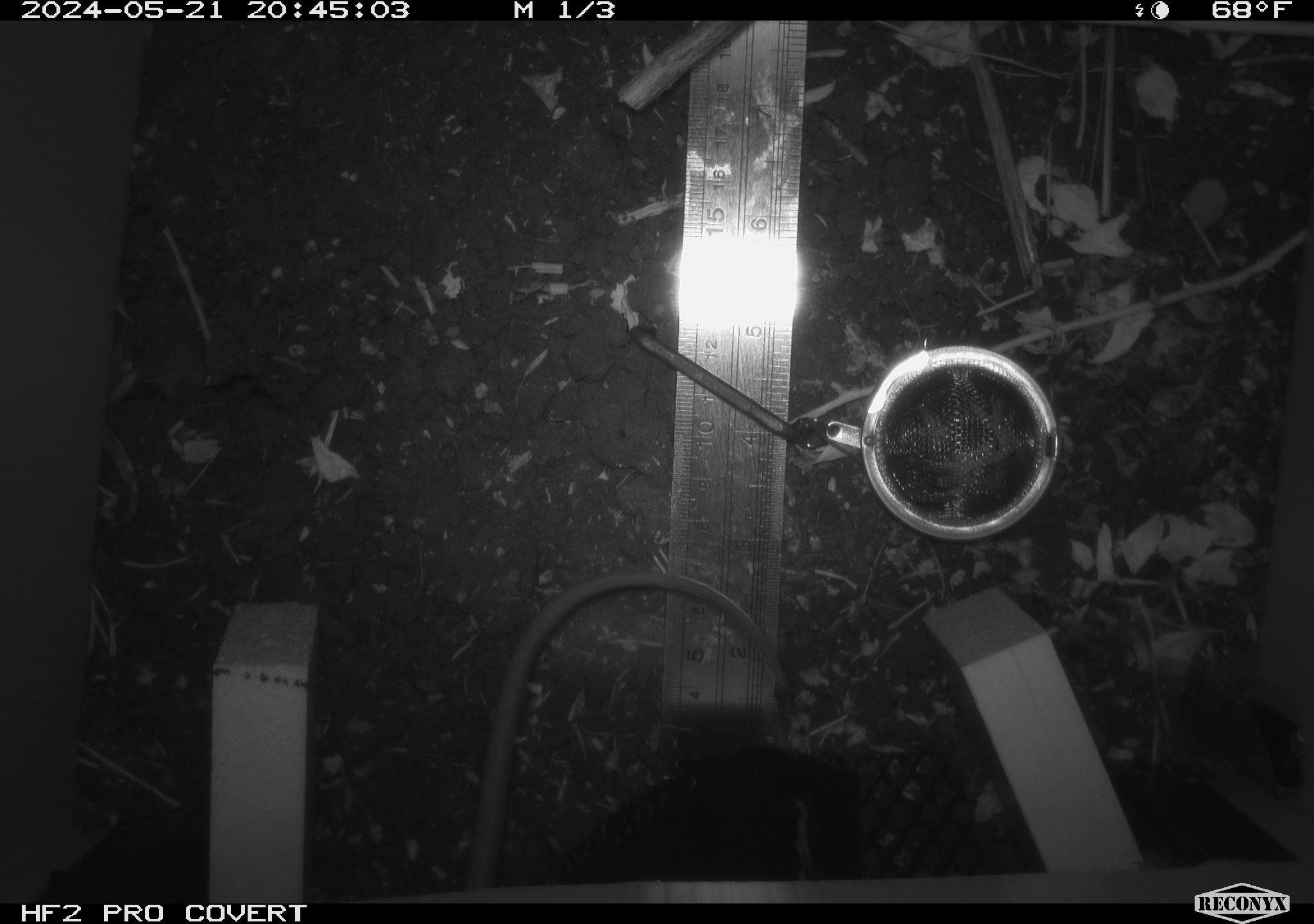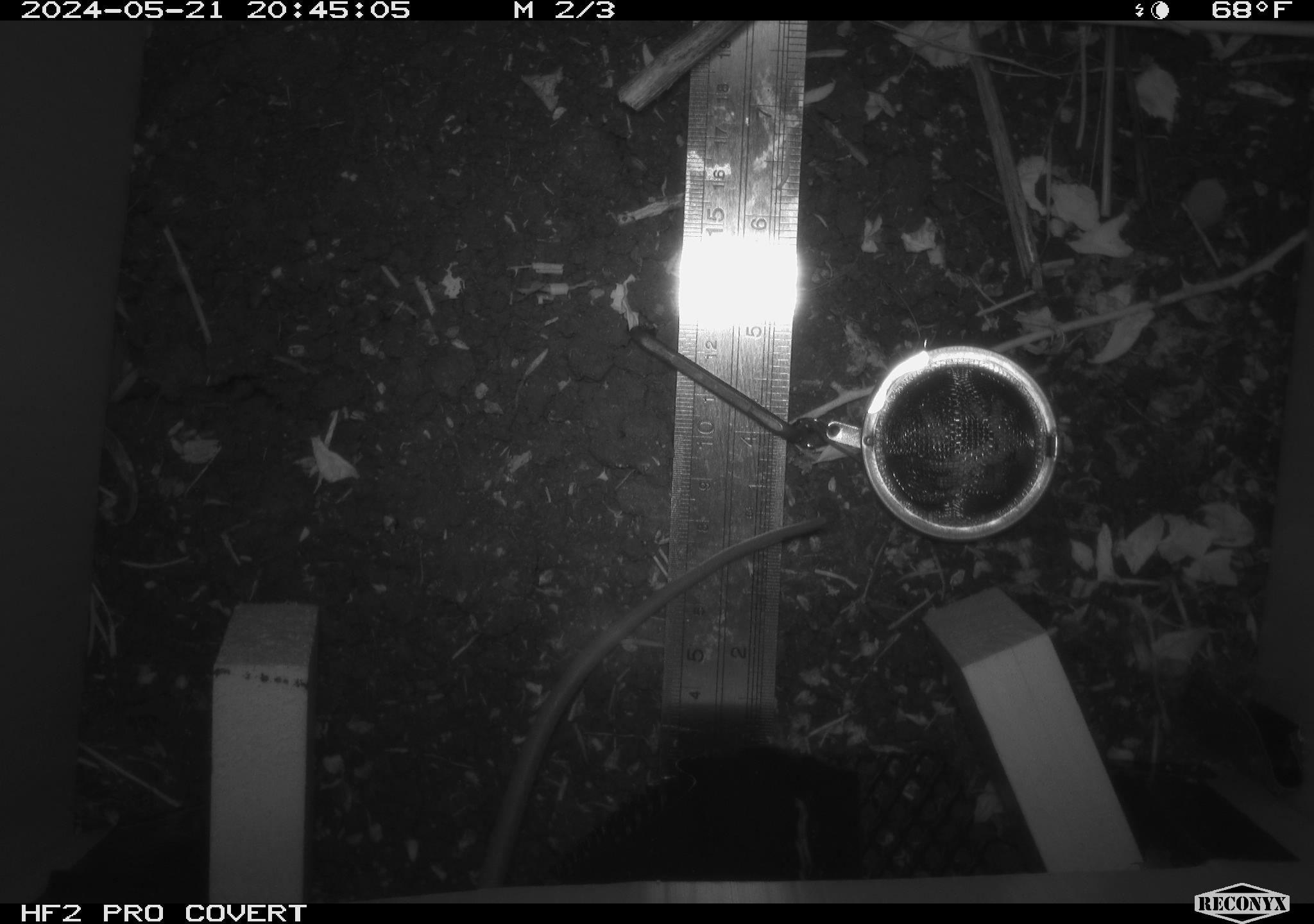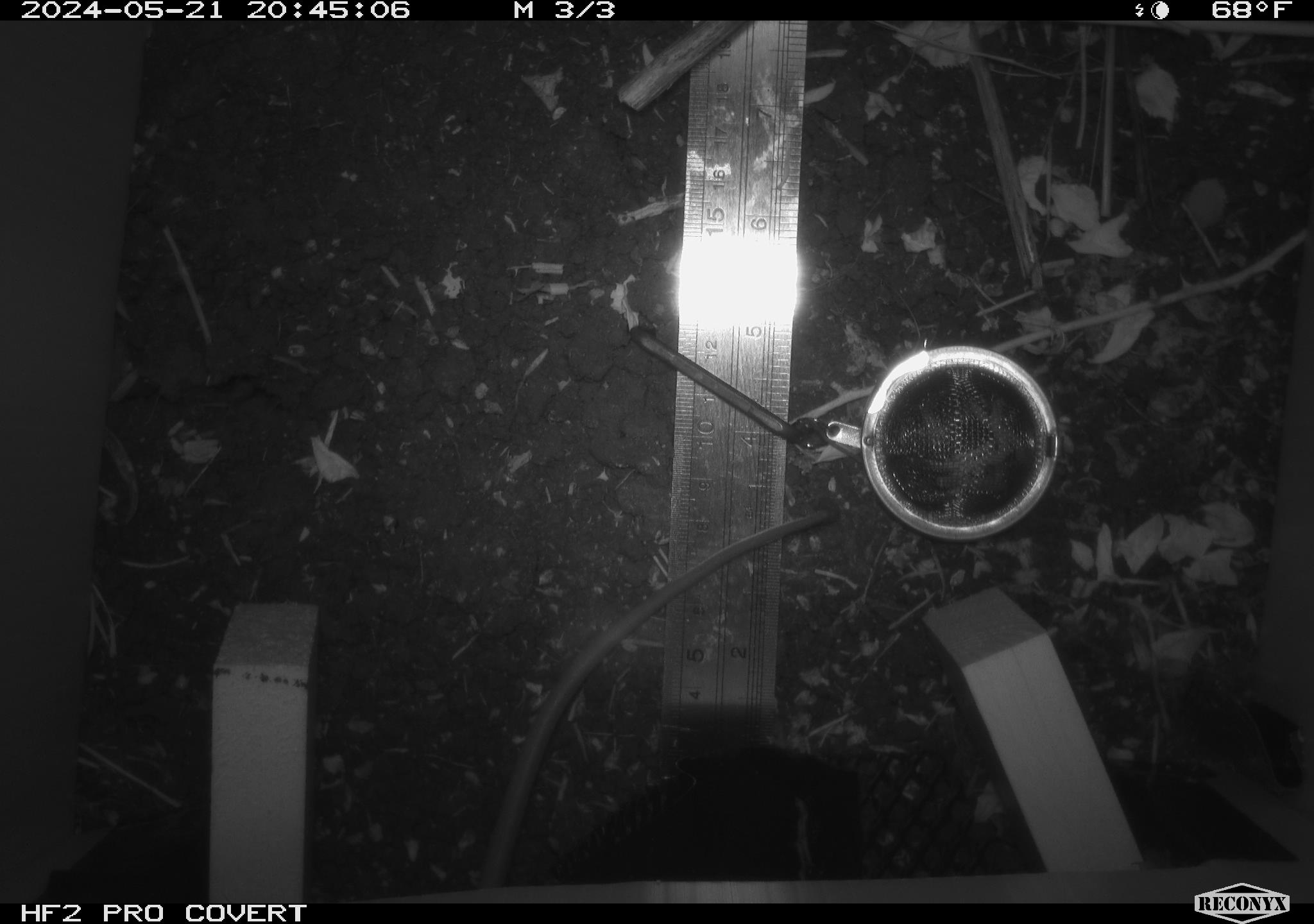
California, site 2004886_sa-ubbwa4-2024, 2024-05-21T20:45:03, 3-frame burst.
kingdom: Animalia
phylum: Chordata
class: Mammalia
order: Rodentia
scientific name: Rodentia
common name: woodrat or rat or mouse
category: woodrat or rat or mouse species